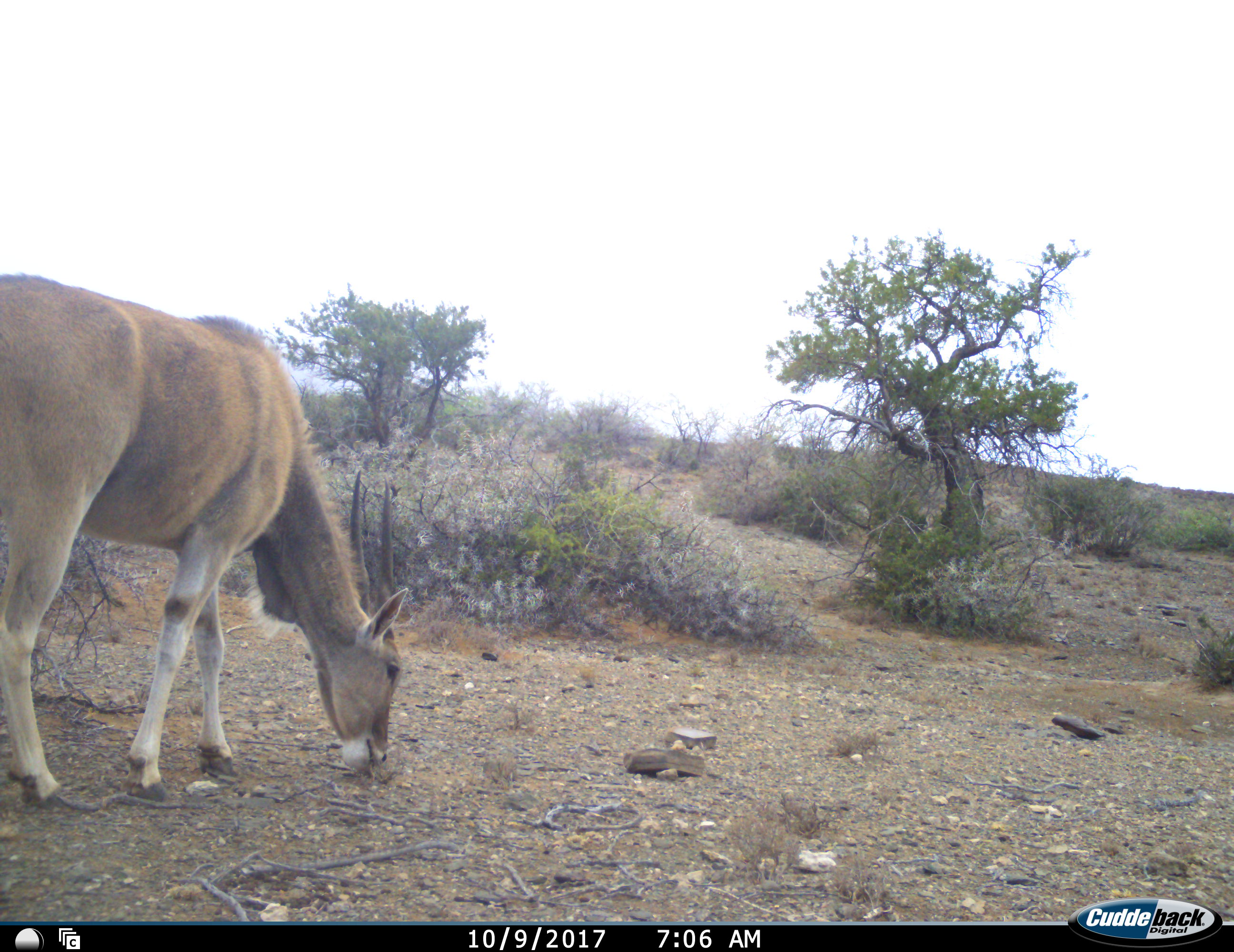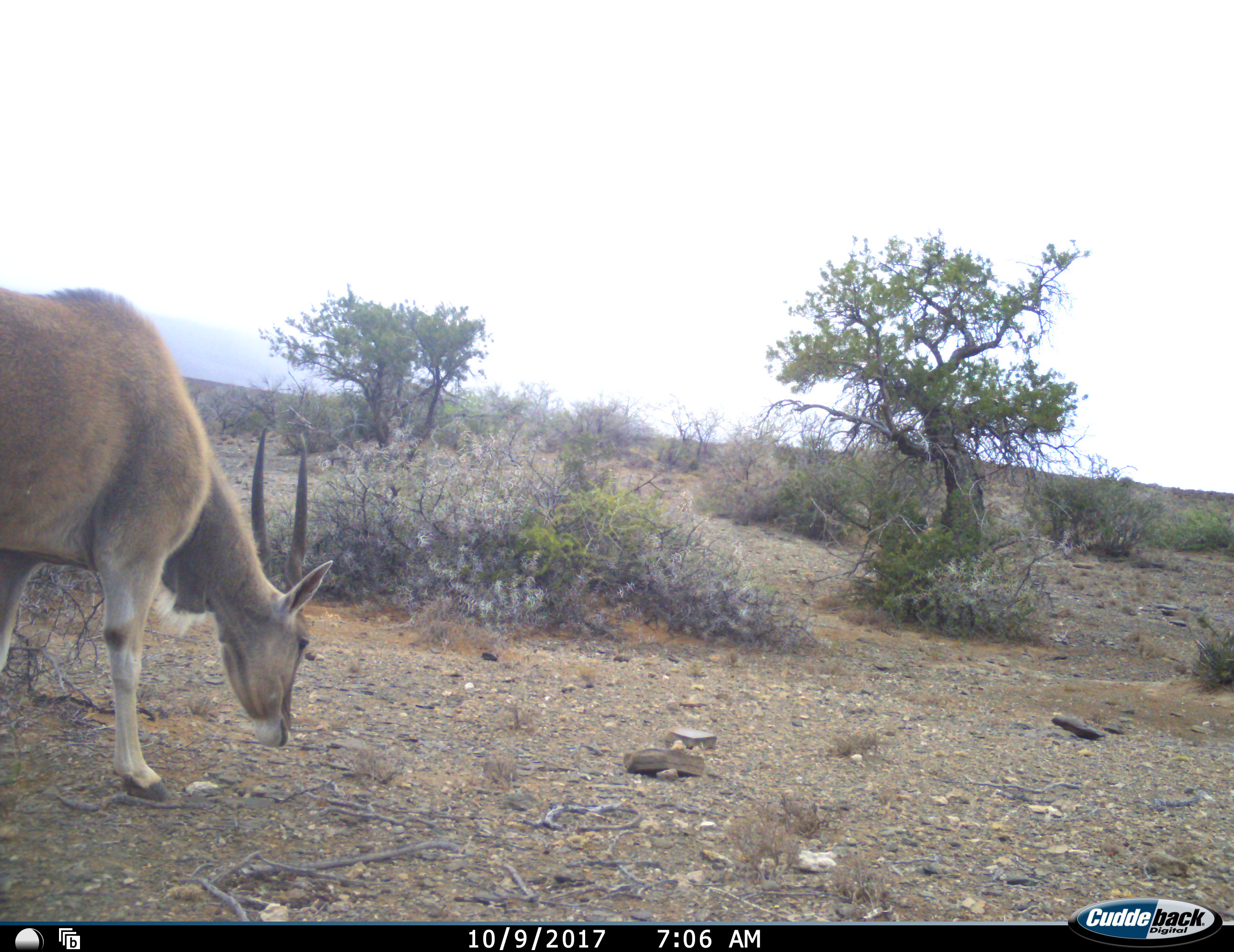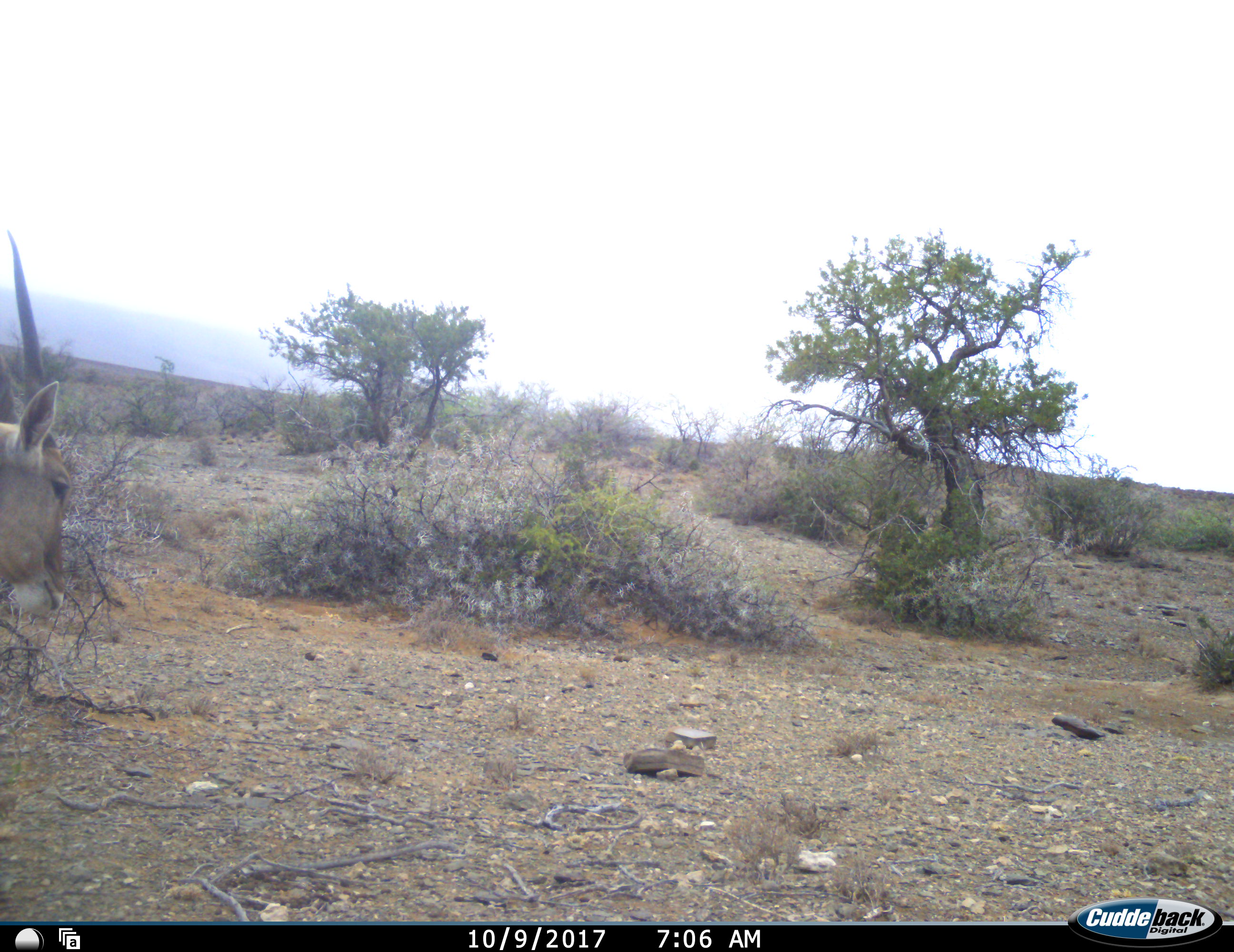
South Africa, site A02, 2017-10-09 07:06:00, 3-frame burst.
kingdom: Animalia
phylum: Chordata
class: Mammalia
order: Artiodactyla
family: Bovidae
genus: Tragelaphus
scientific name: Tragelaphus oryx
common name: eland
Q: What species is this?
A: Eland (Tragelaphus oryx).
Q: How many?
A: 1.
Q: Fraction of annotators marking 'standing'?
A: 12%.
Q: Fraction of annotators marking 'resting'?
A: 0%.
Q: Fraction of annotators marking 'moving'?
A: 25%.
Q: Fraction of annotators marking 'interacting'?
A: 0%.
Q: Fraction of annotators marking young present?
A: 12%.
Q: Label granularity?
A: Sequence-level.